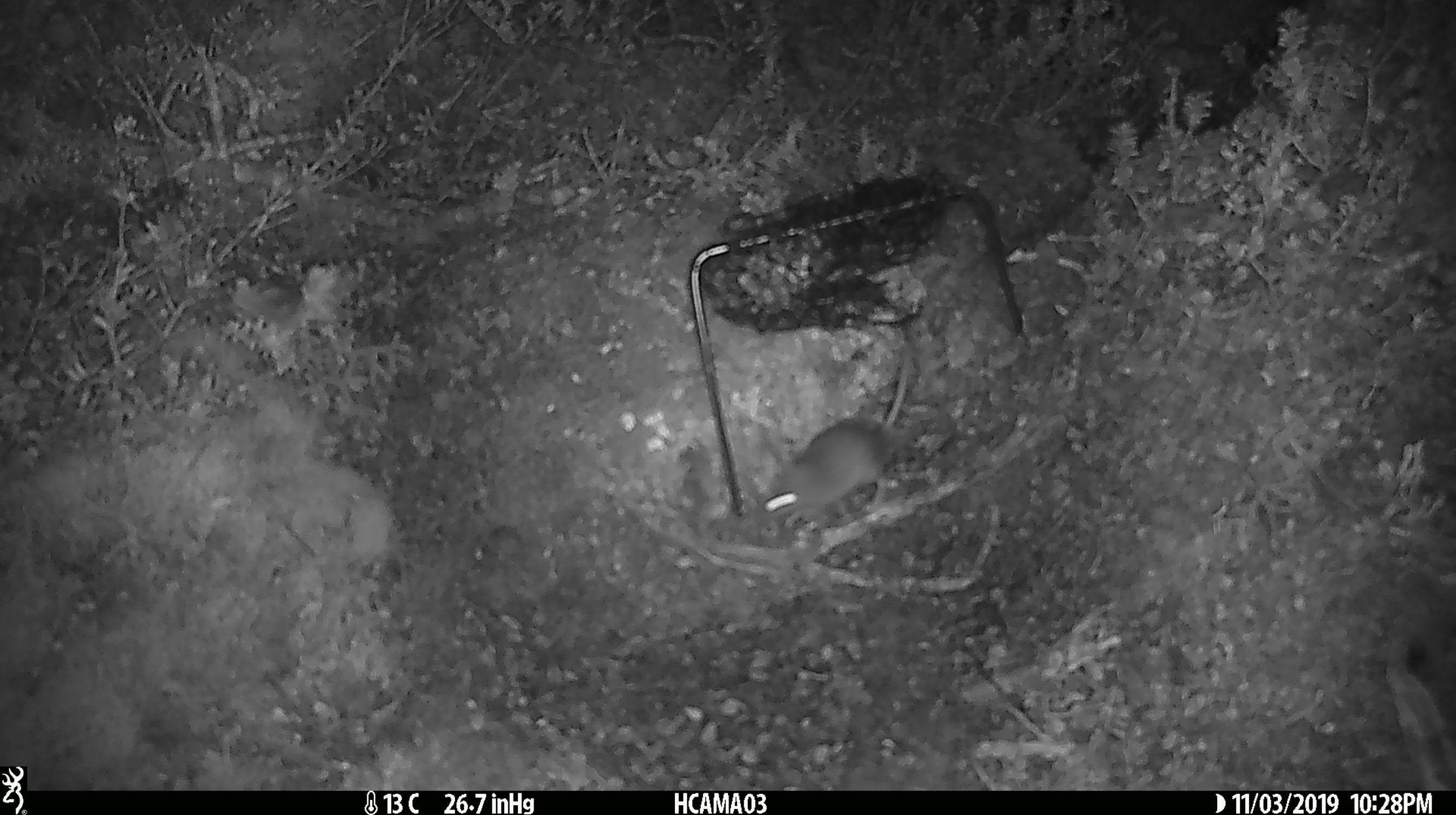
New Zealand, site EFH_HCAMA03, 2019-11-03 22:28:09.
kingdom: Animalia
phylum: Chordata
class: Mammalia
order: Rodentia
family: Muridae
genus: Mus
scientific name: Mus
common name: mouse